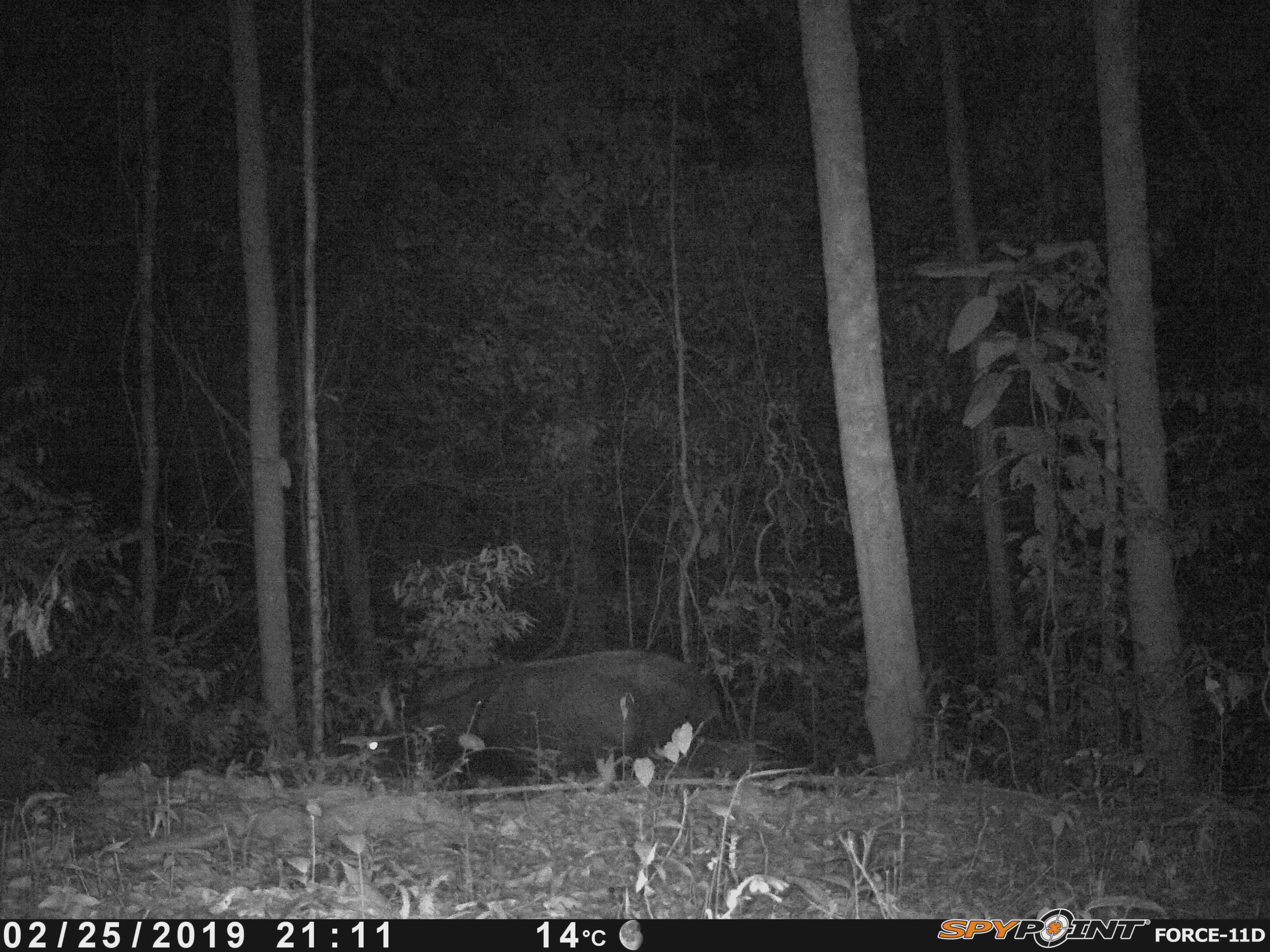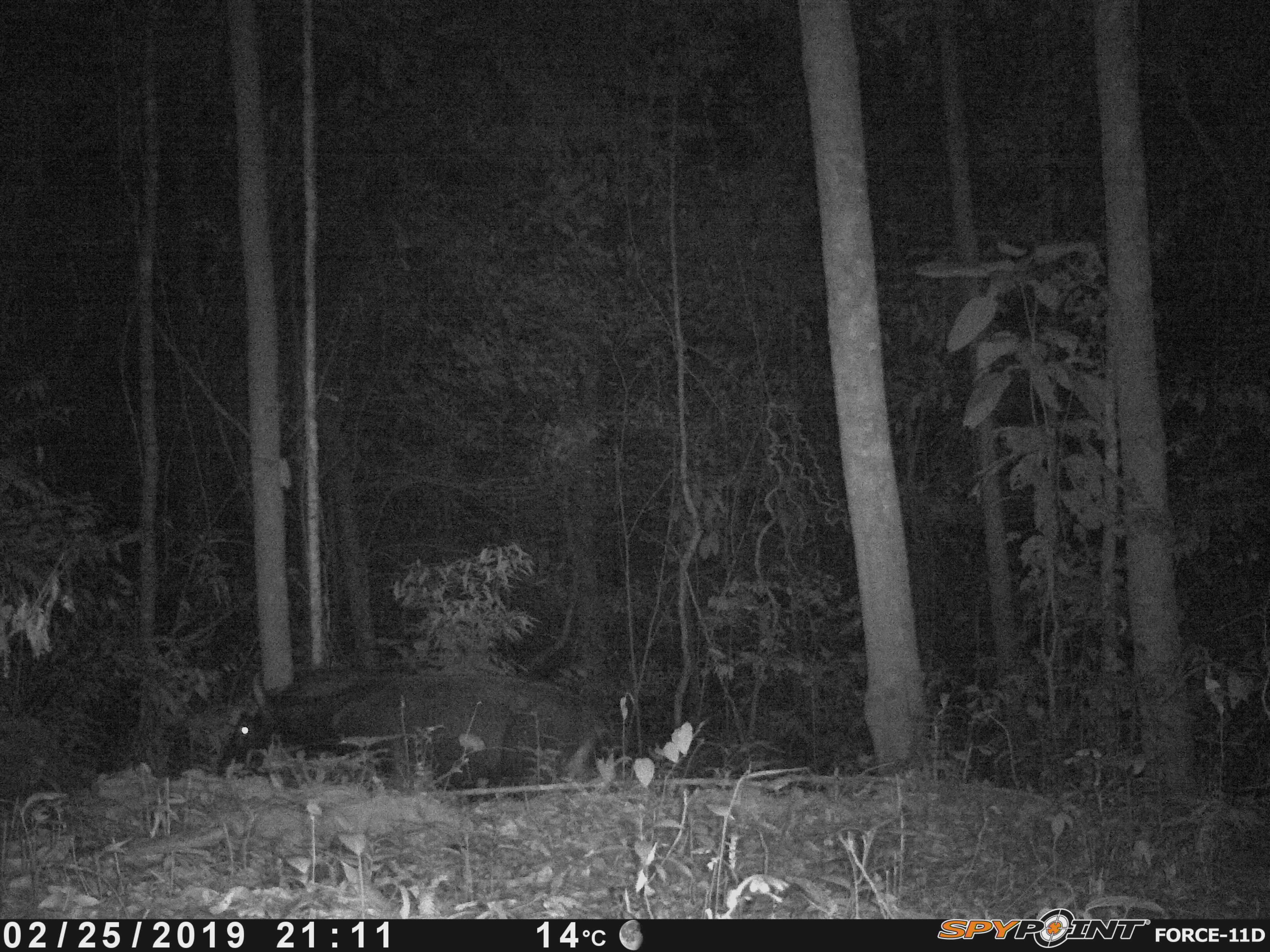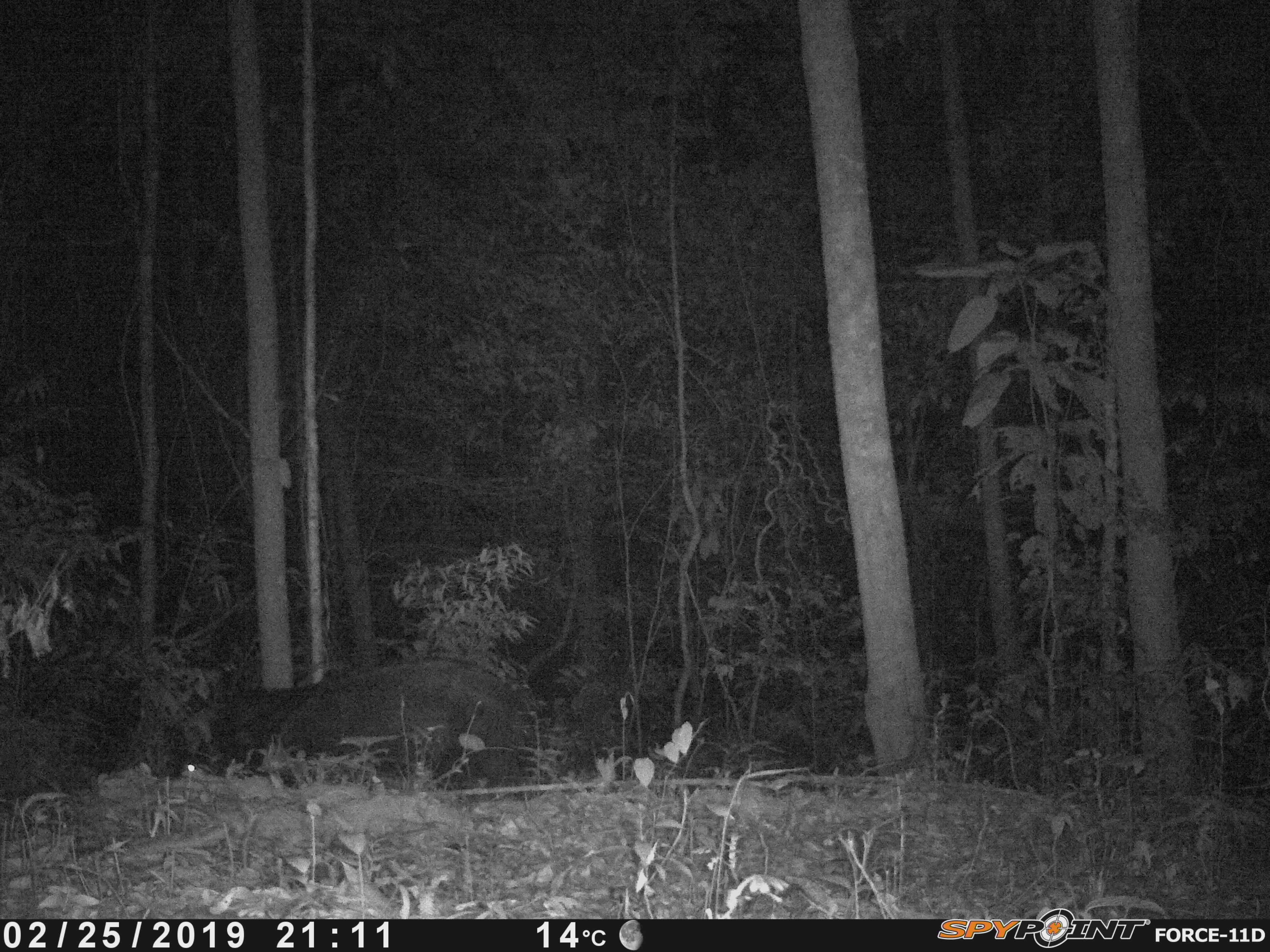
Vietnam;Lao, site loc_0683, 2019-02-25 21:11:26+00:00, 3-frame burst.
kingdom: Animalia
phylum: Chordata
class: Mammalia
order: Artiodactyla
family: Bovidae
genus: Capricornis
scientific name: Capricornis sumatraensis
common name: chinese serow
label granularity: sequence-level